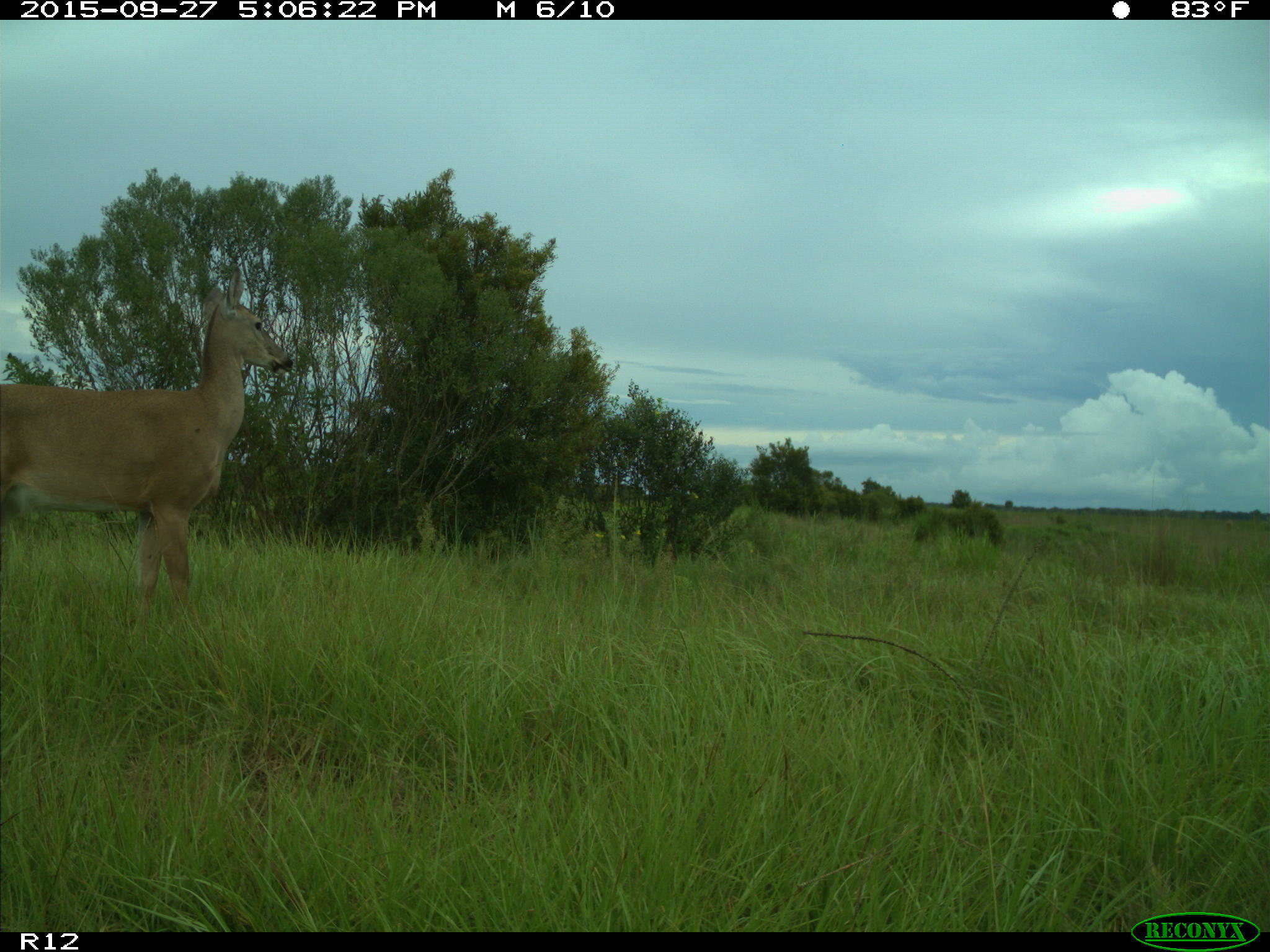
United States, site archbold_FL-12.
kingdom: Animalia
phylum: Chordata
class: Mammalia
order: Artiodactyla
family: Cervidae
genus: Odocoileus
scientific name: Odocoileus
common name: deer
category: unidentified deer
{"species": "unidentified deer (deer) (Odocoileus)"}